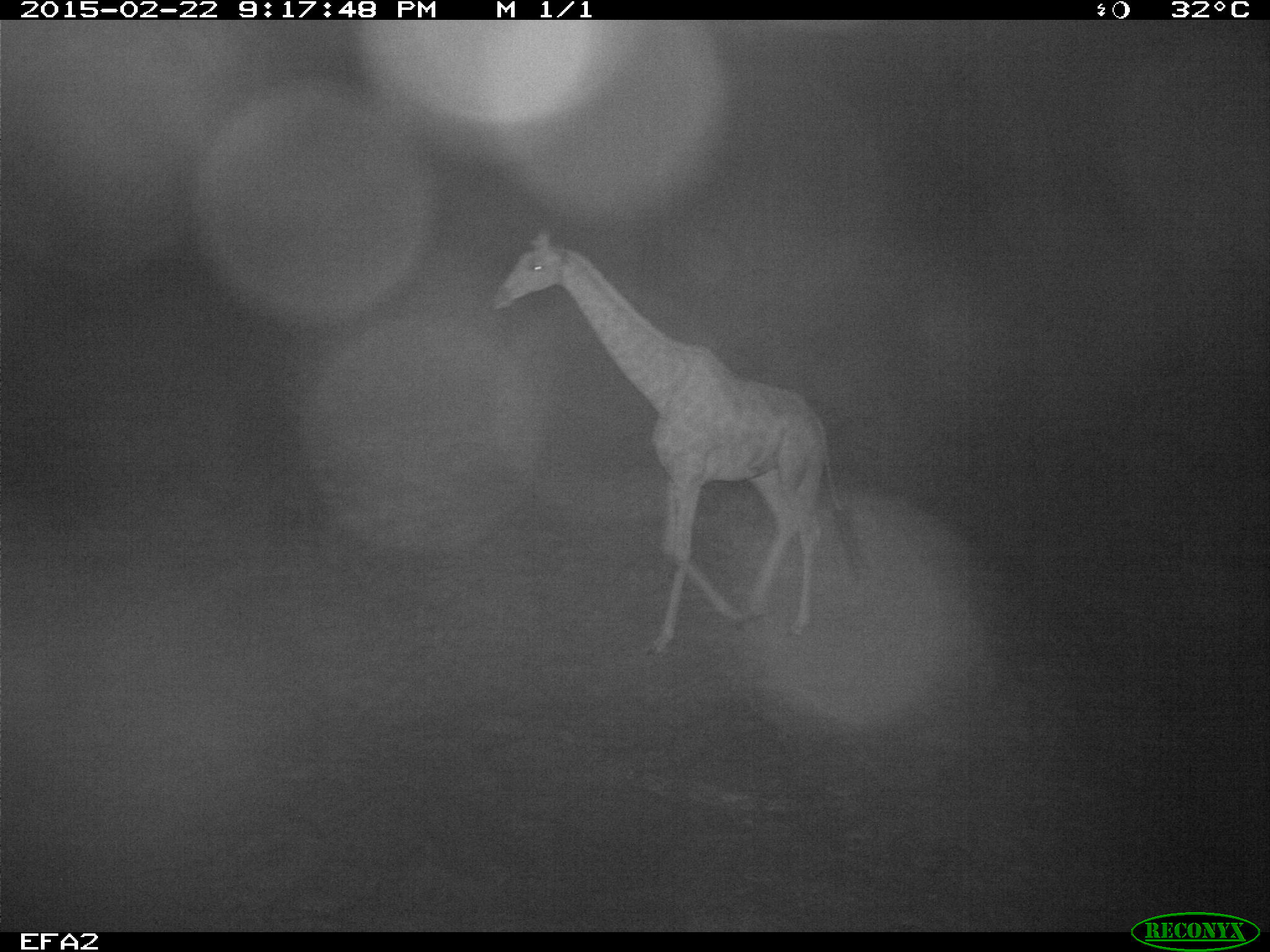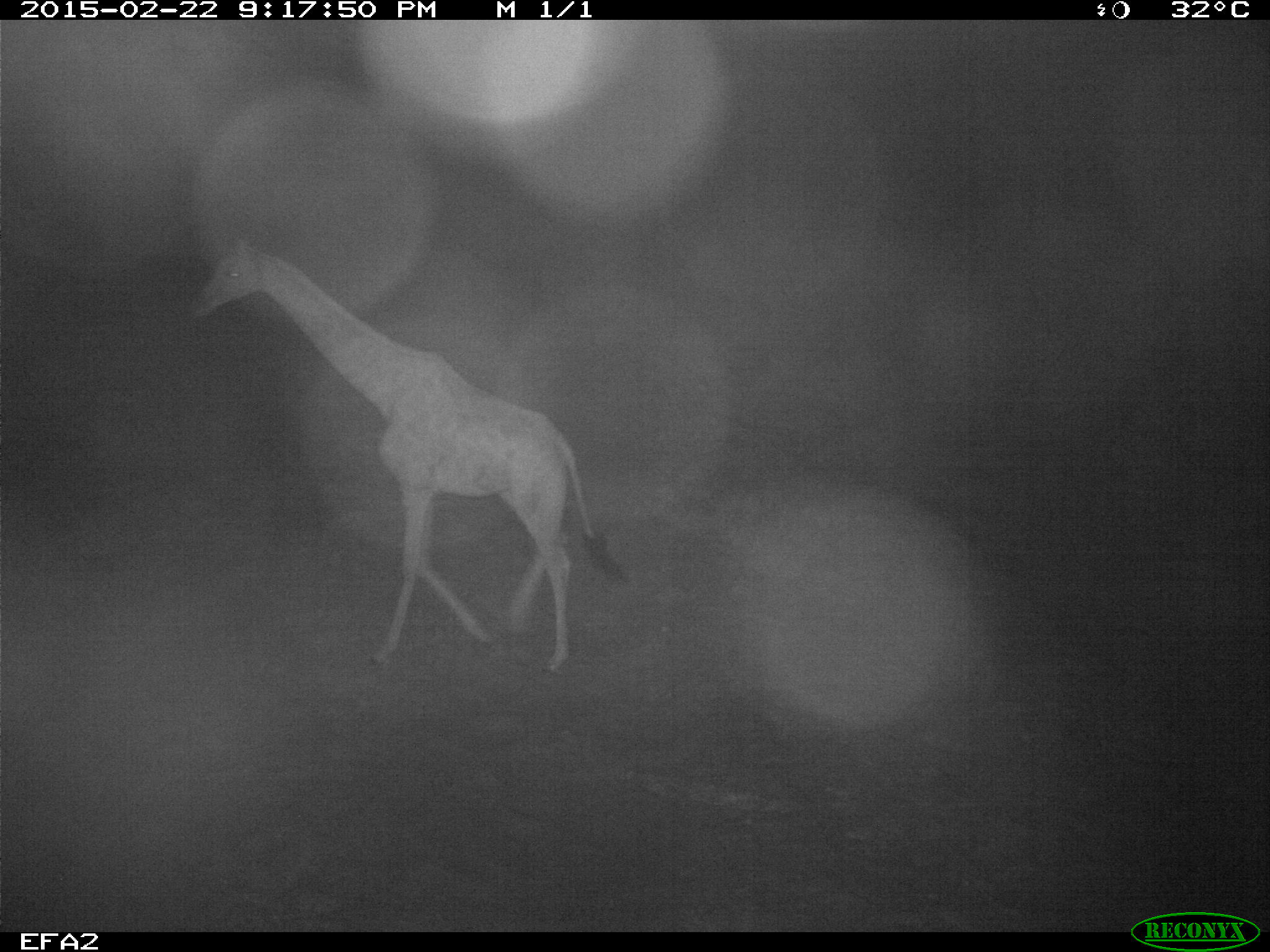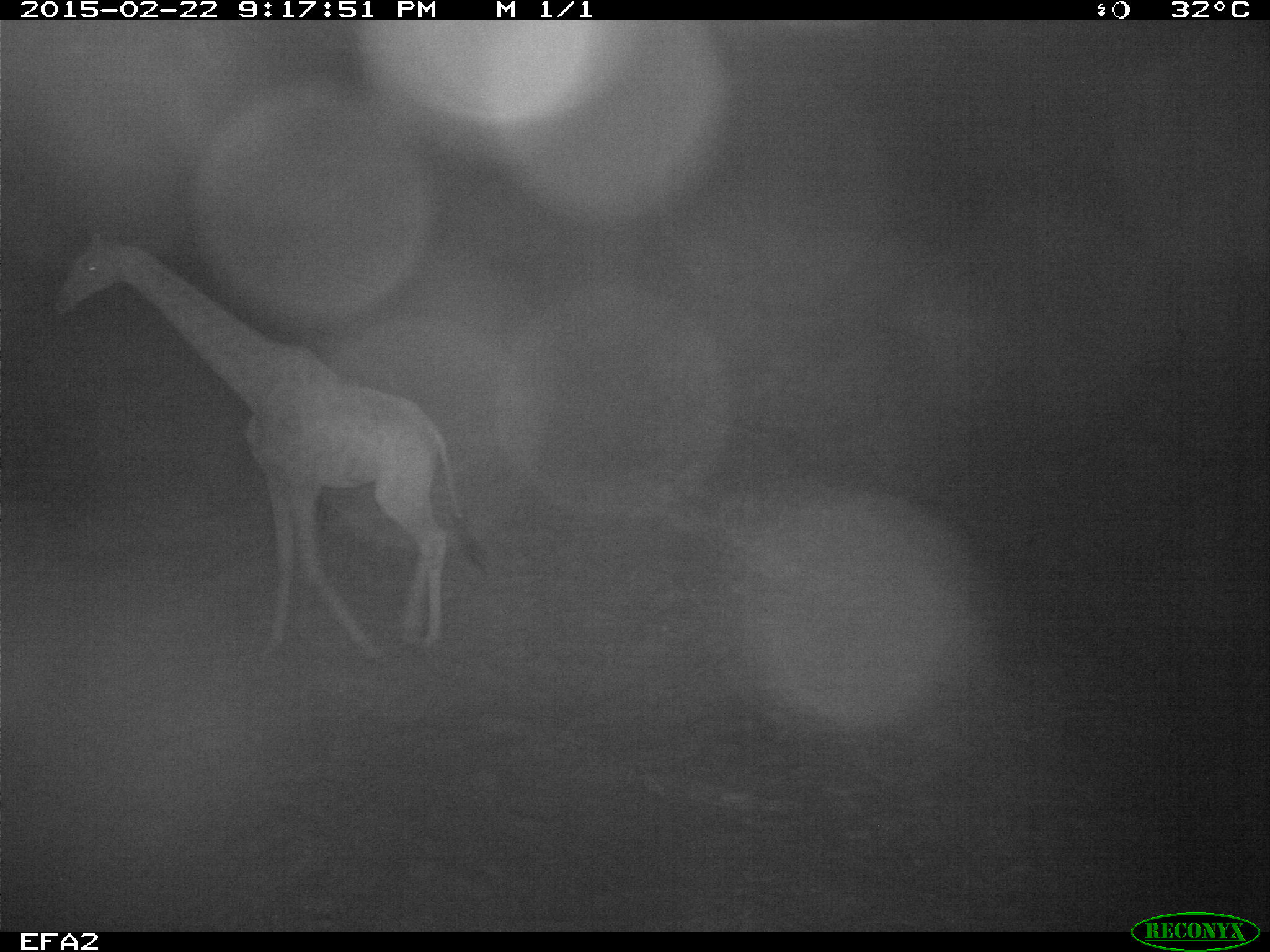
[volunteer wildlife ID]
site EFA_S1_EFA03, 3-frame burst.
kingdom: Animalia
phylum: Chordata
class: Mammalia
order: Artiodactyla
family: Giraffidae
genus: Giraffa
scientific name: Giraffa camelopardalis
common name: giraffe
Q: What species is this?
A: Giraffe (Giraffa camelopardalis).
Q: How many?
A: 1.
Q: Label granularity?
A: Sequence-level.